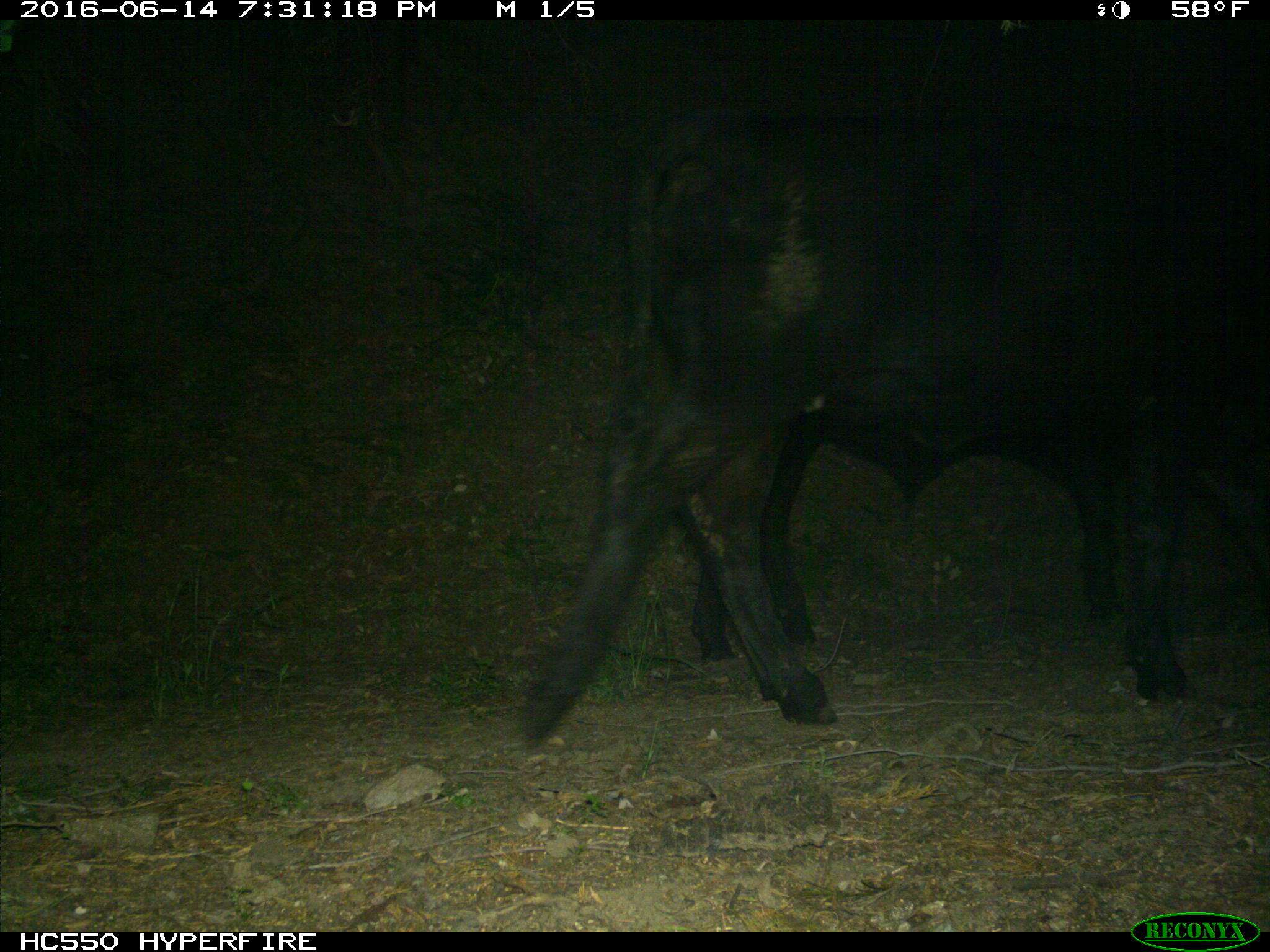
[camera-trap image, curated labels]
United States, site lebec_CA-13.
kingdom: Animalia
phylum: Chordata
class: Mammalia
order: Artiodactyla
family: Bovidae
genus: Bos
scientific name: Bos taurus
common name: domestic cow